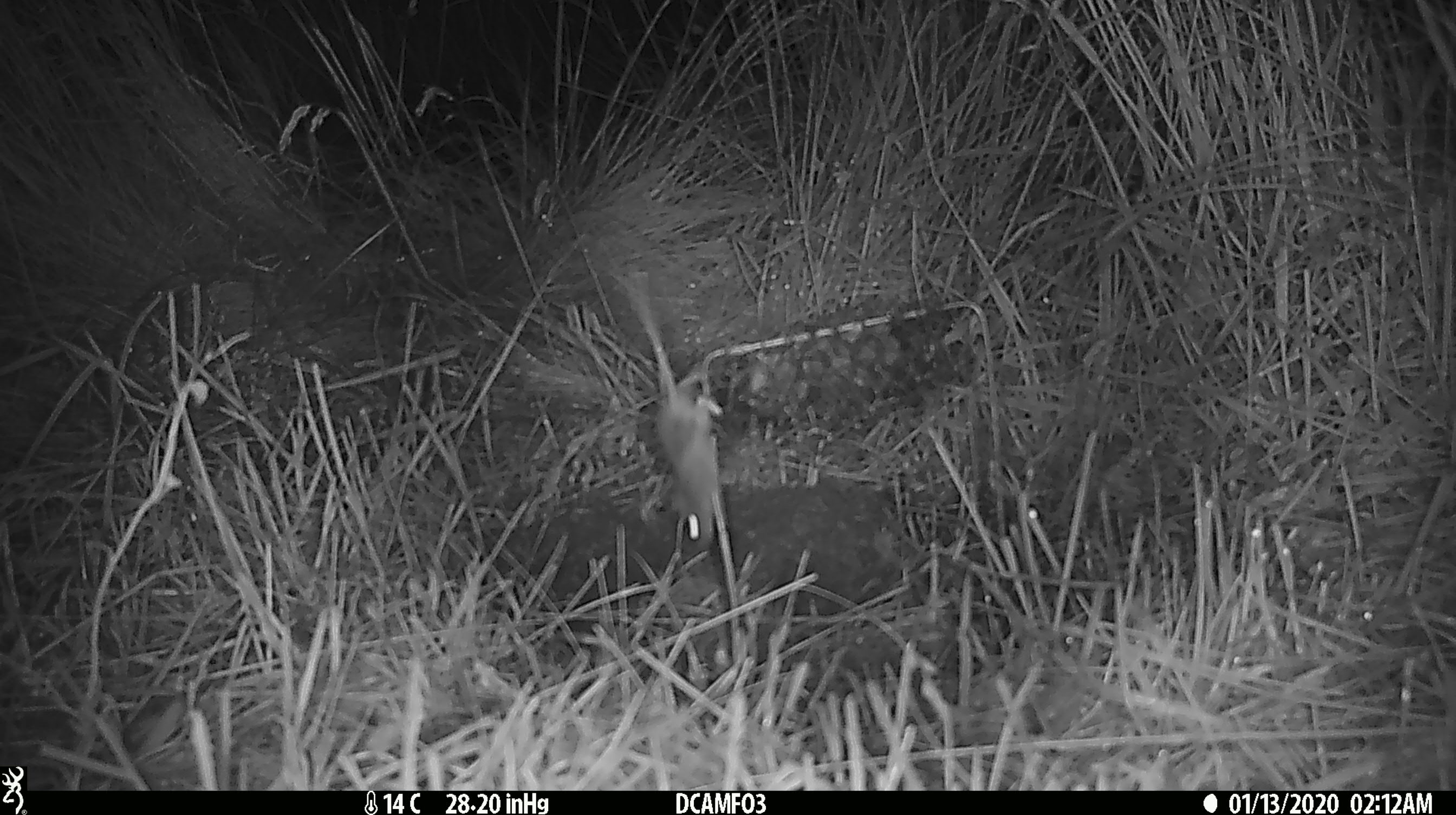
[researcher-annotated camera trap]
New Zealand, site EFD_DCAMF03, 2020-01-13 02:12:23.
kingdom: Animalia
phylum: Chordata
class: Mammalia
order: Rodentia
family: Muridae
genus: Mus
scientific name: Mus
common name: mouse